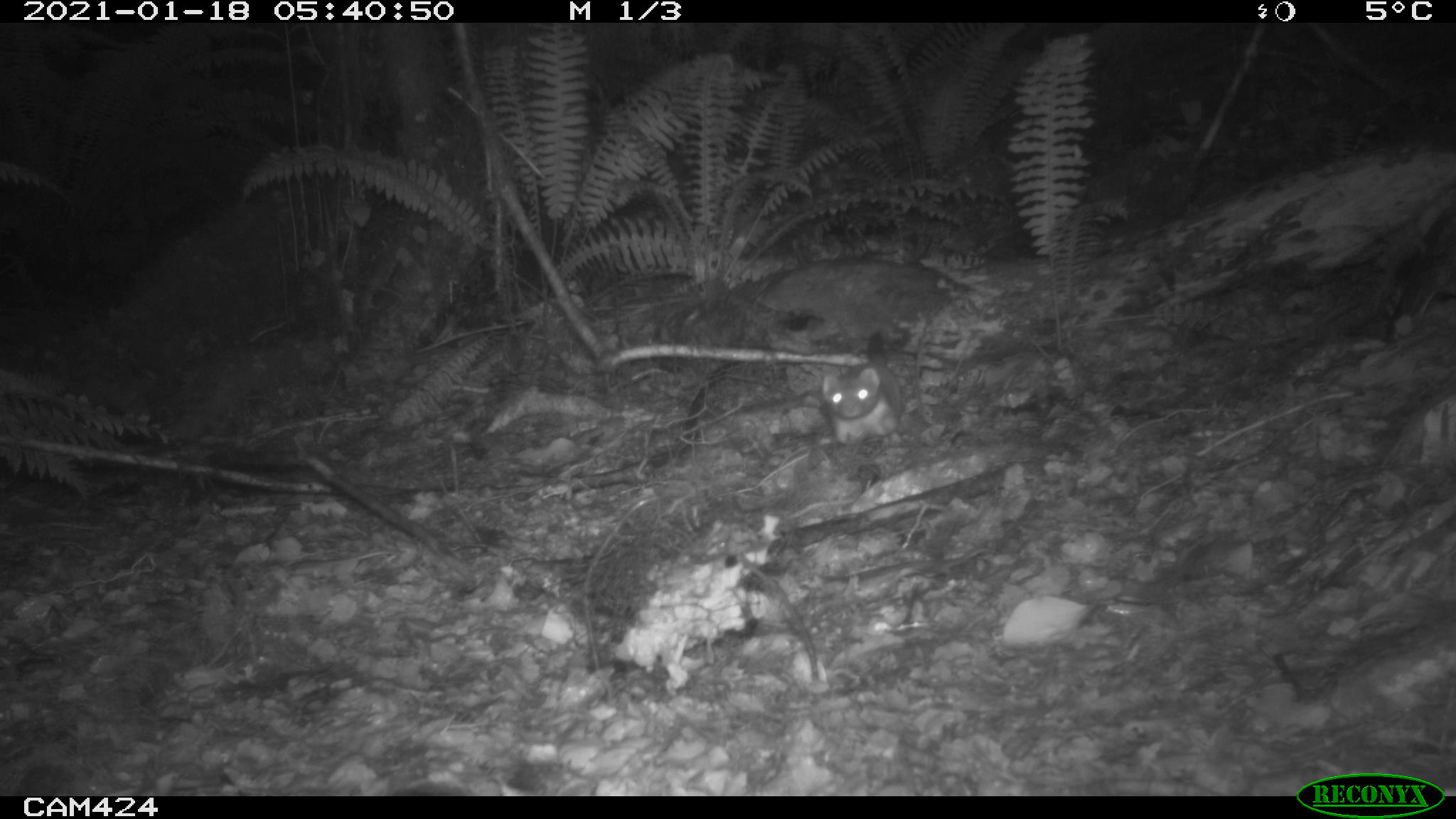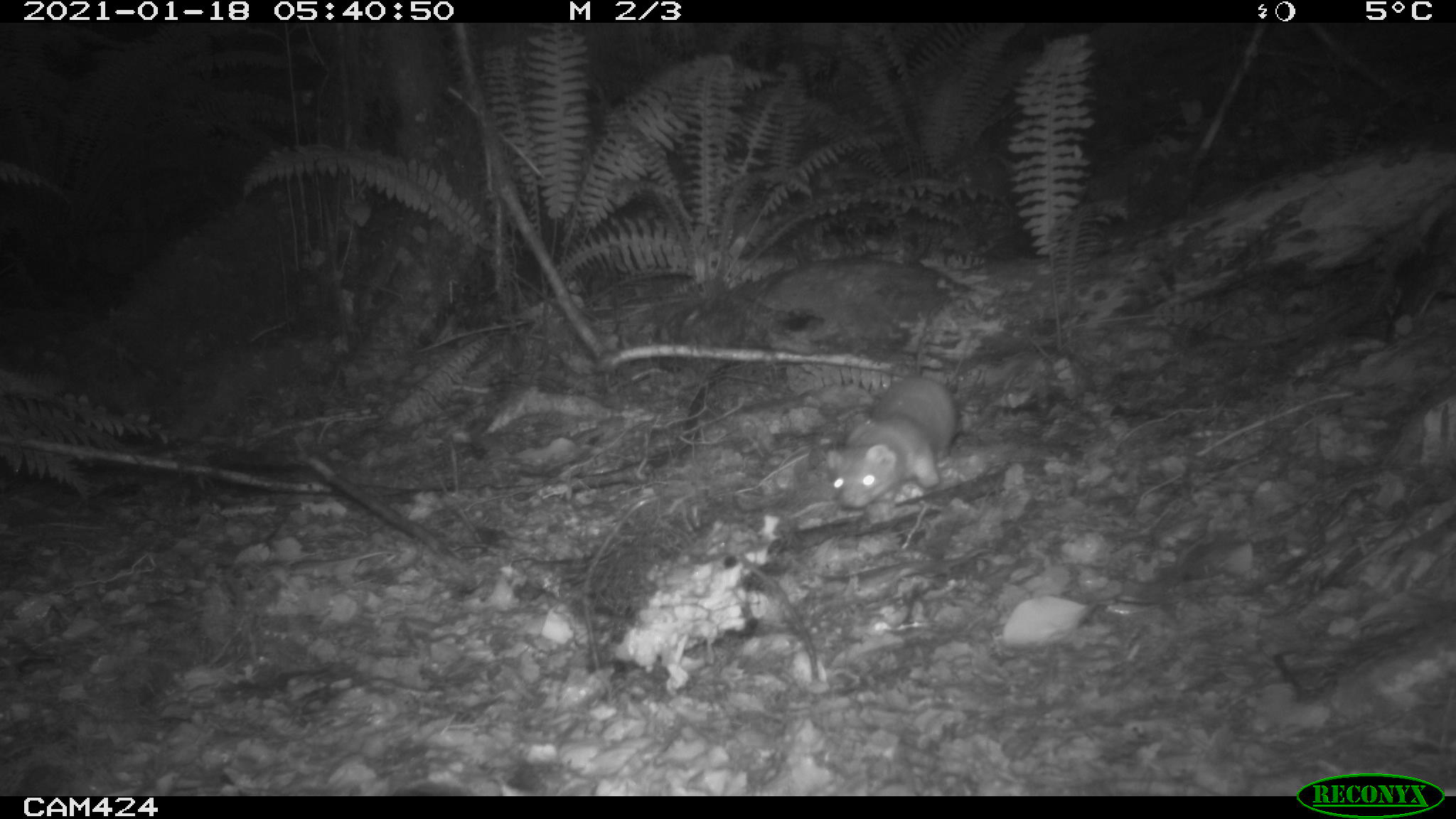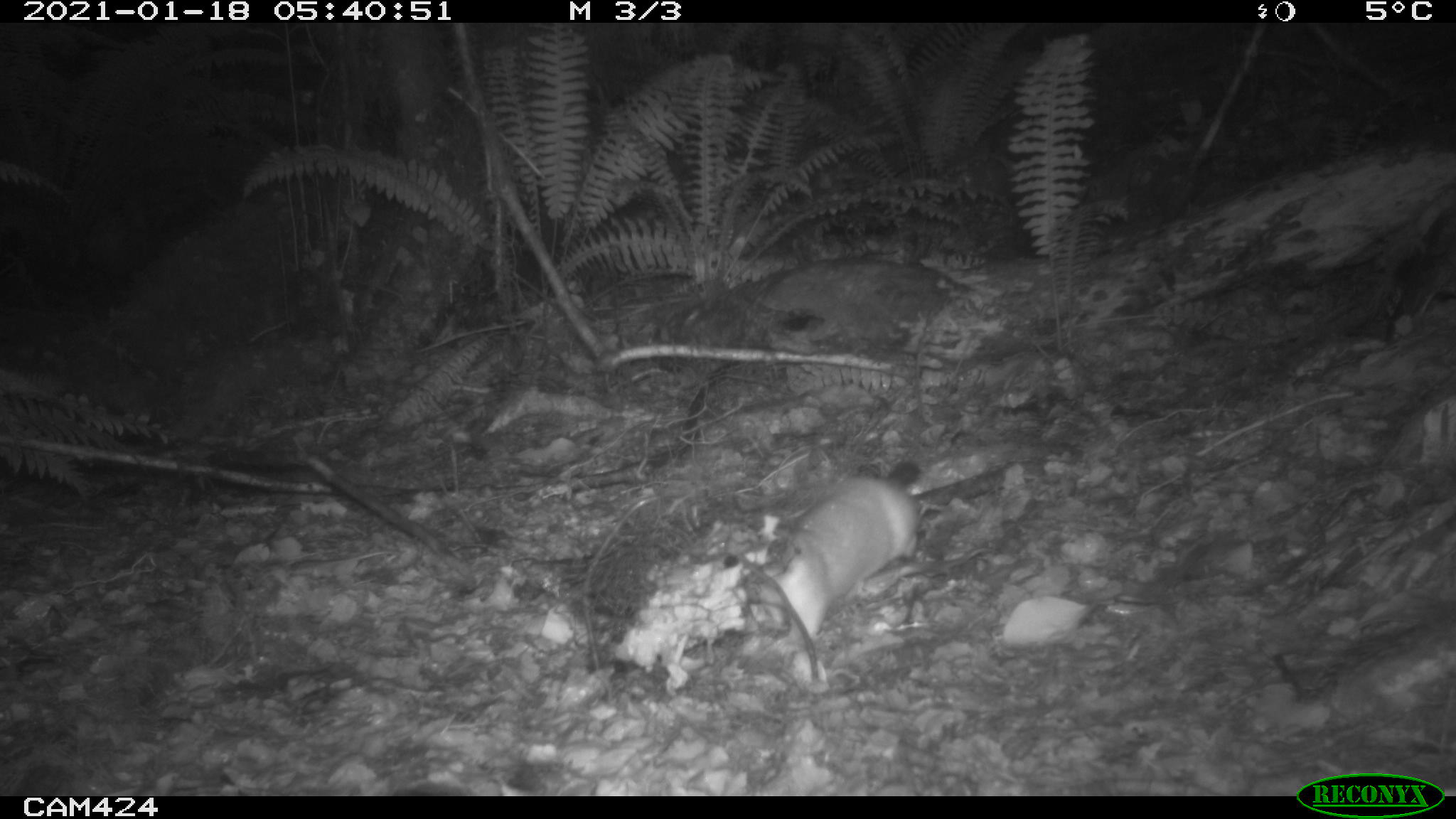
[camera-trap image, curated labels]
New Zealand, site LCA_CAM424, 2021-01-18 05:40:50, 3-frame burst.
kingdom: Animalia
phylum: Chordata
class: Mammalia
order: Carnivora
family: Mustelidae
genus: Mustela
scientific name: Mustela erminea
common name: stoat